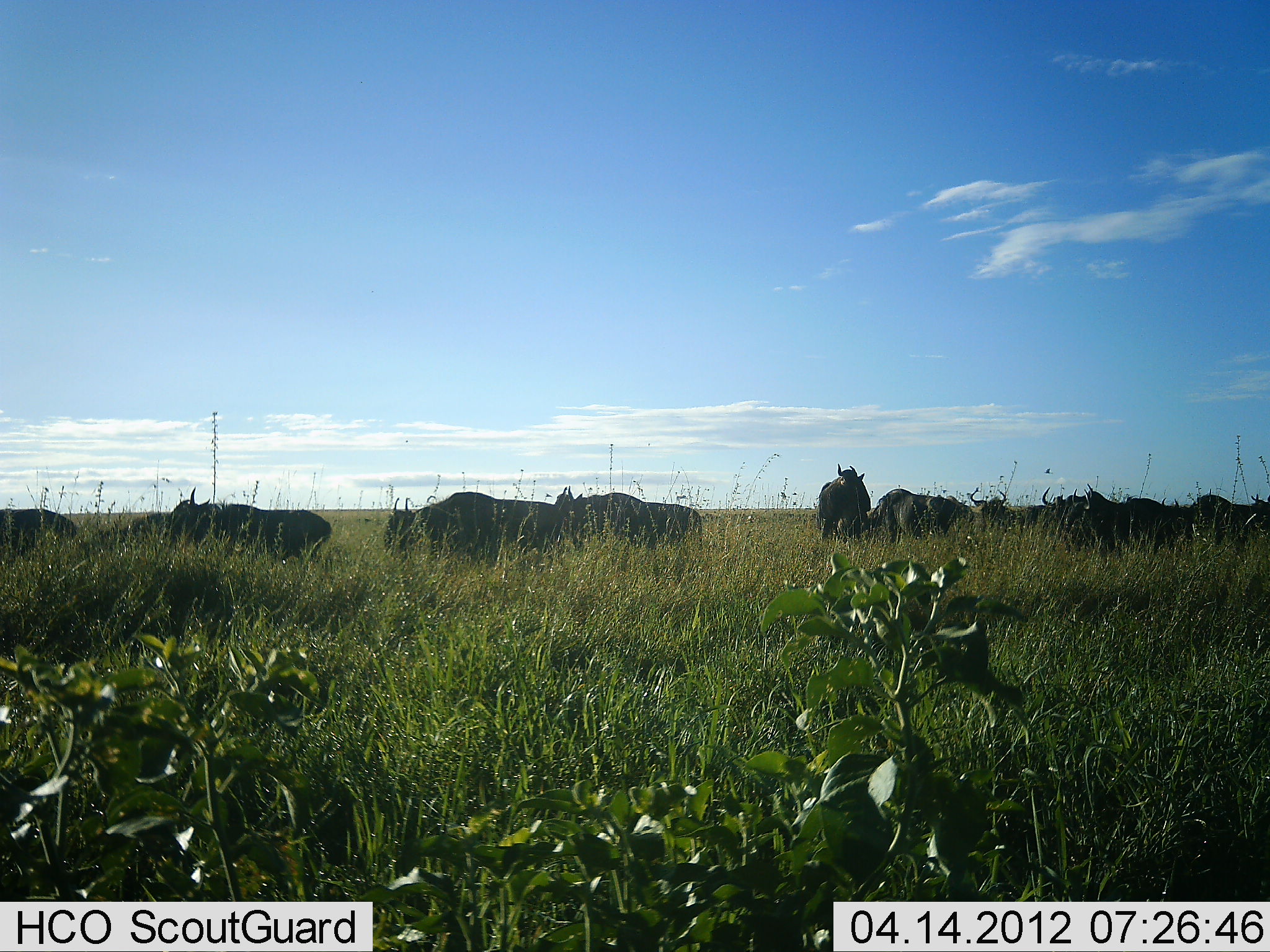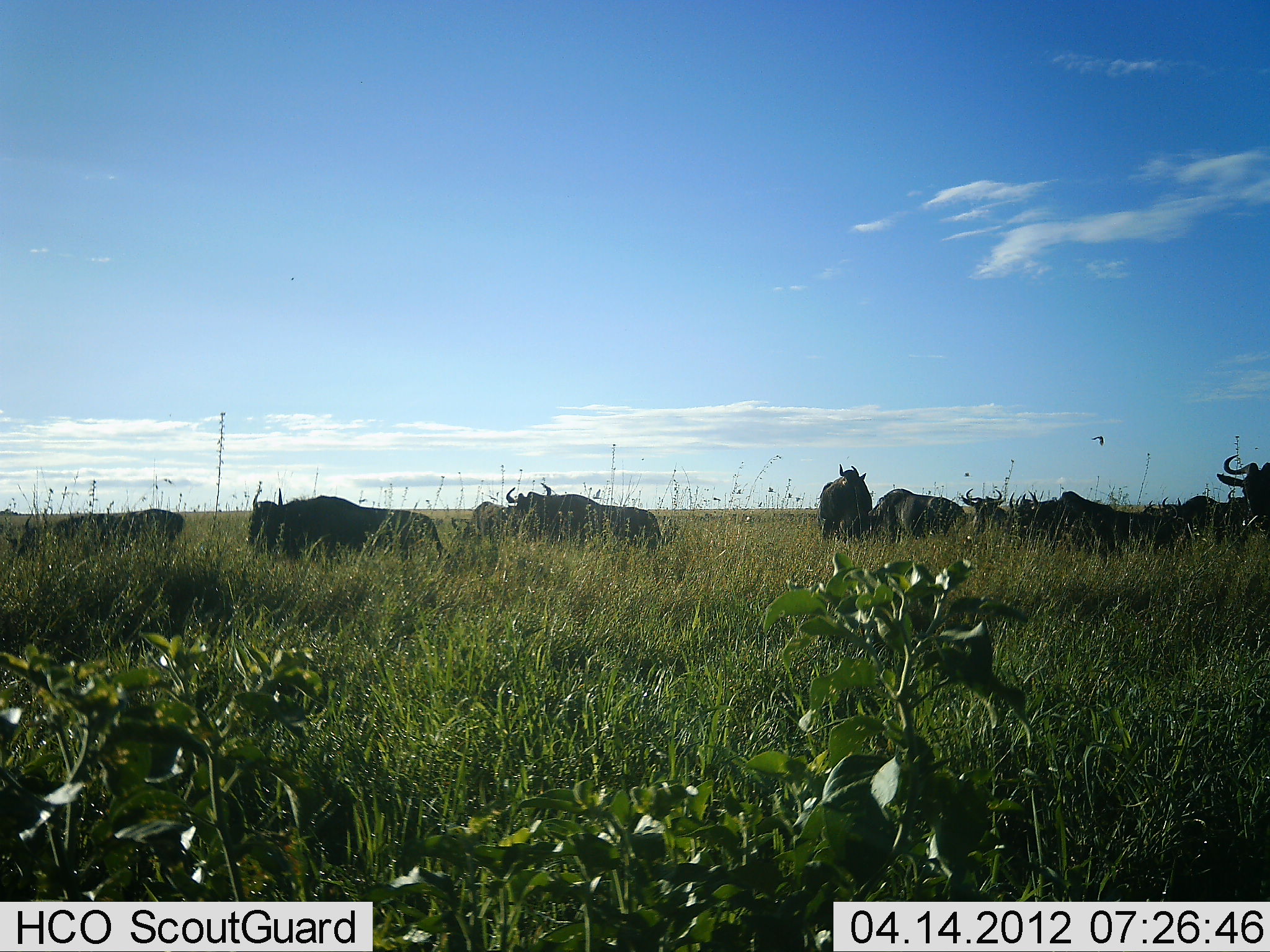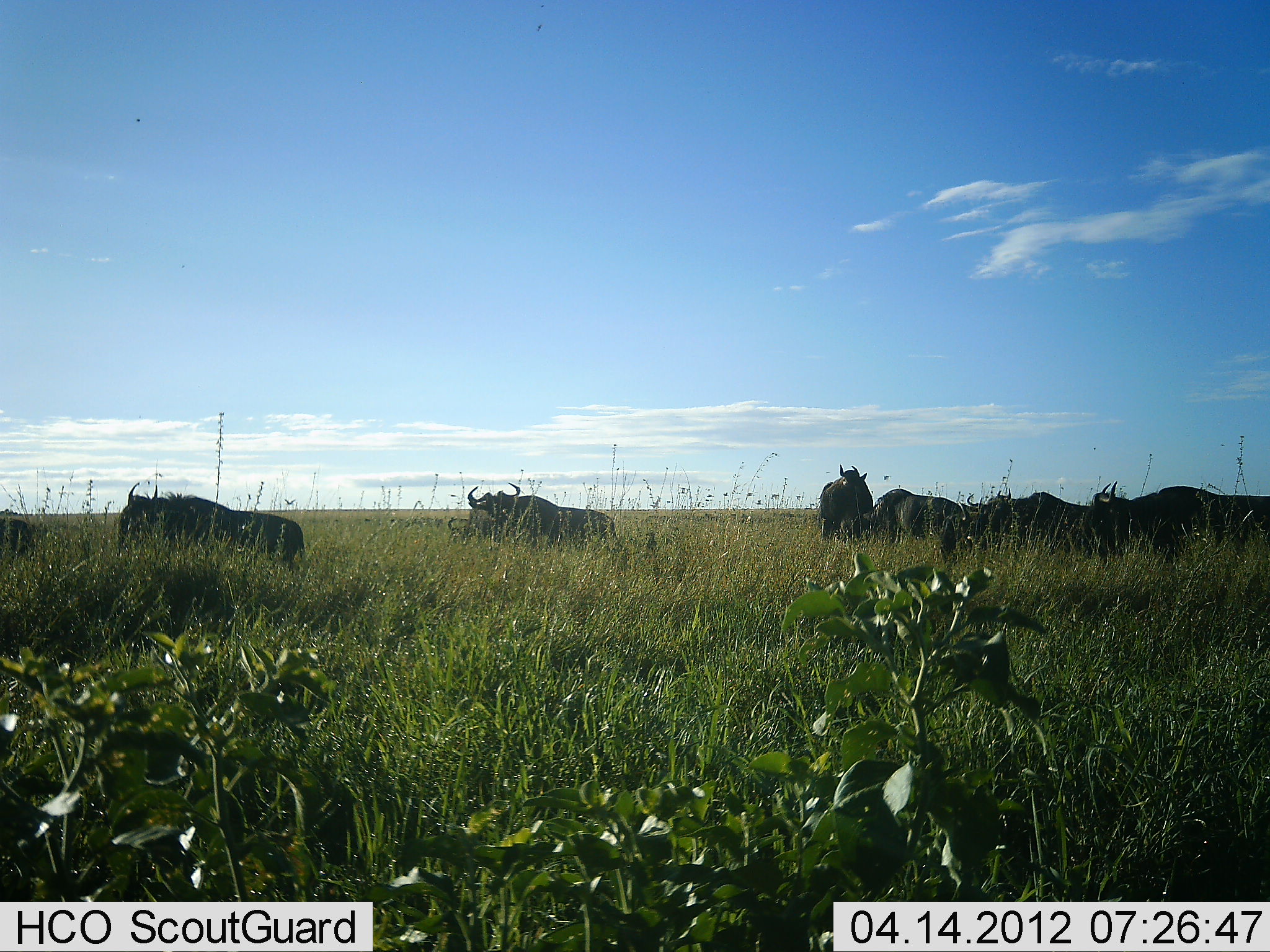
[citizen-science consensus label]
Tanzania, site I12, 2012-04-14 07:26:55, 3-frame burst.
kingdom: Animalia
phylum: Chordata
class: Mammalia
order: Artiodactyla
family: Bovidae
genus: Connochaetes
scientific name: Connochaetes taurinus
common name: blue wildebeest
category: wildebeest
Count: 11-50.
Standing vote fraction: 62%.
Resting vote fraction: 12%.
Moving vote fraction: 94%.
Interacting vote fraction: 6%.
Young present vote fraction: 0%.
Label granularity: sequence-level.